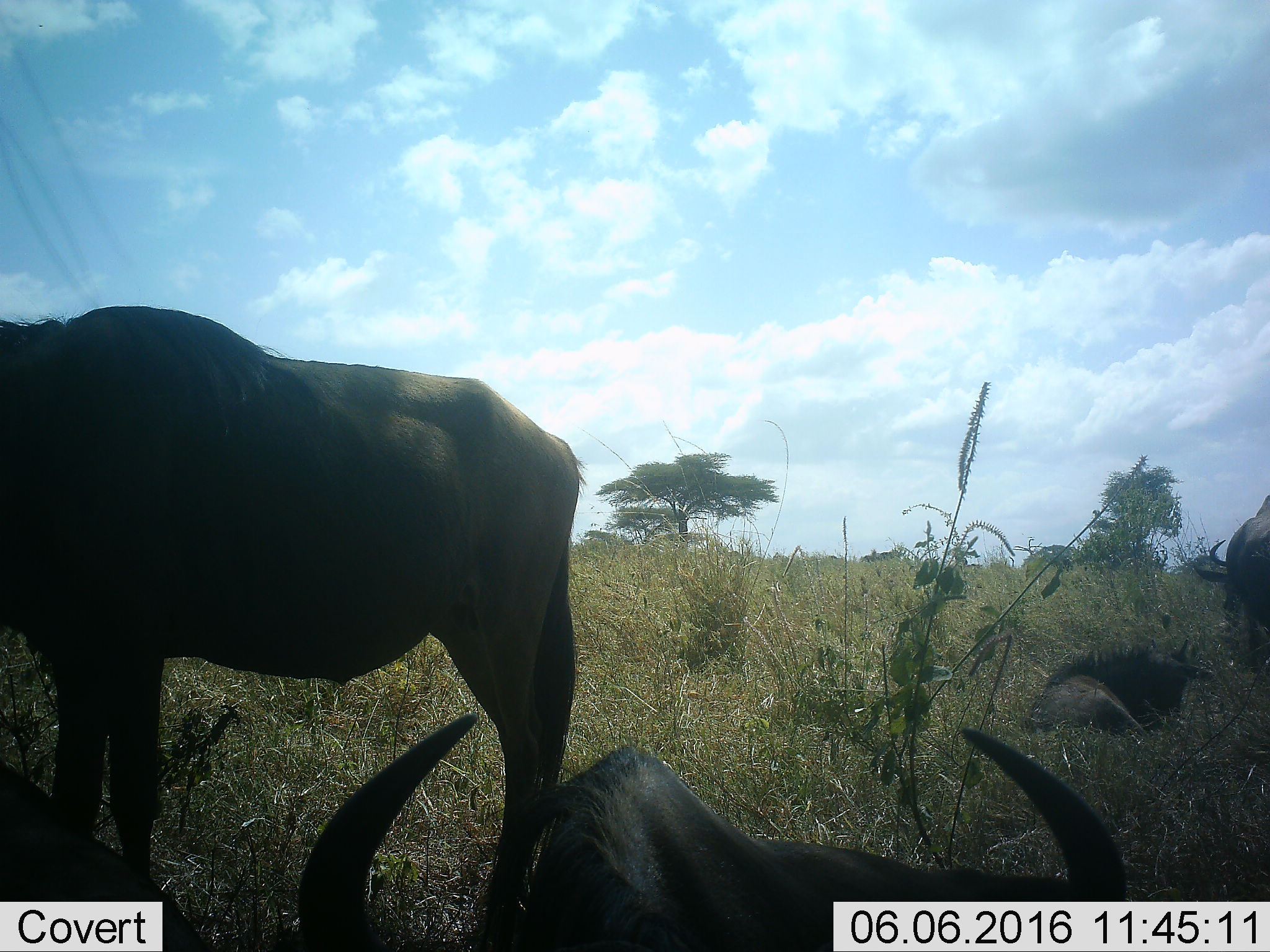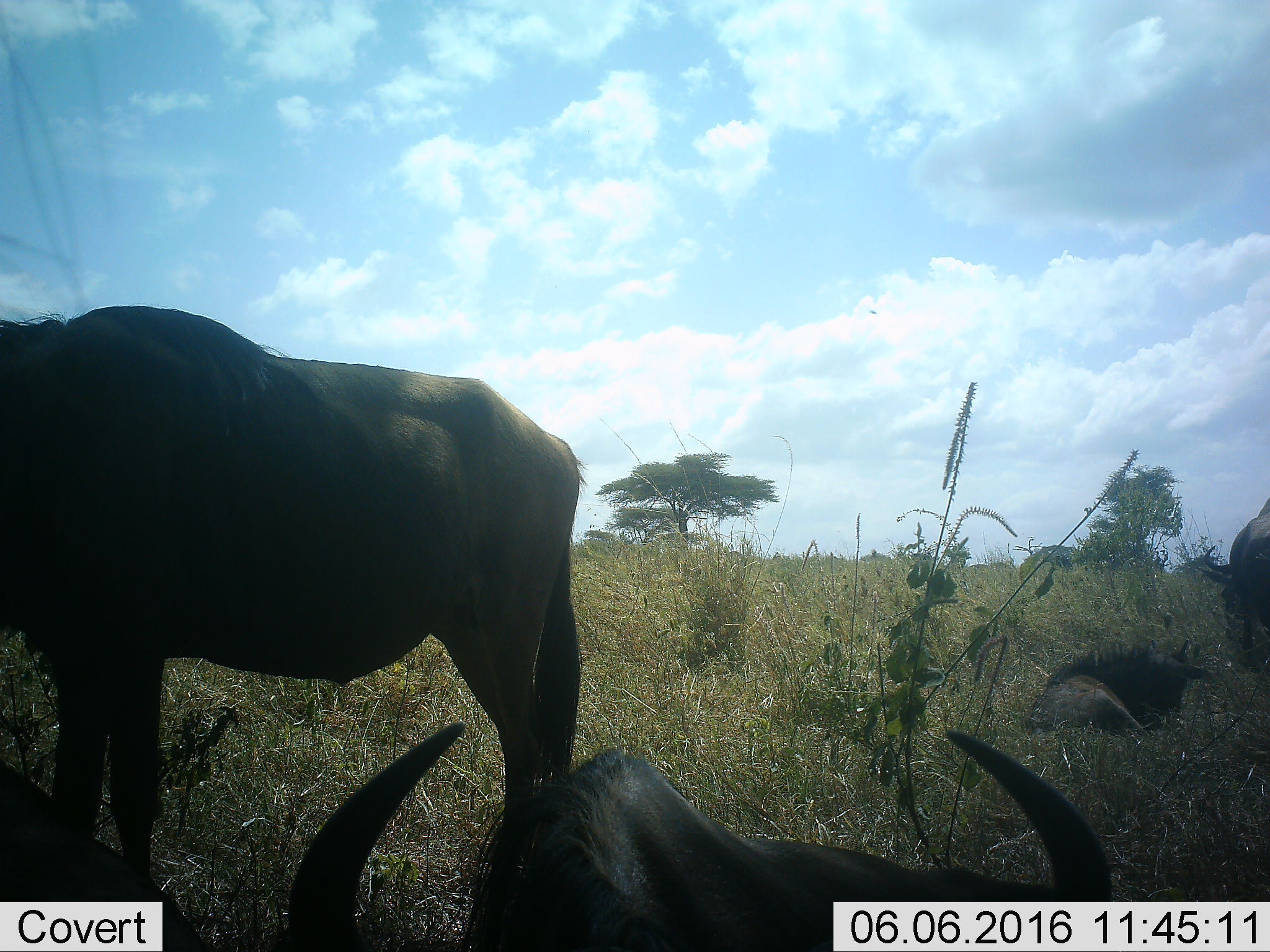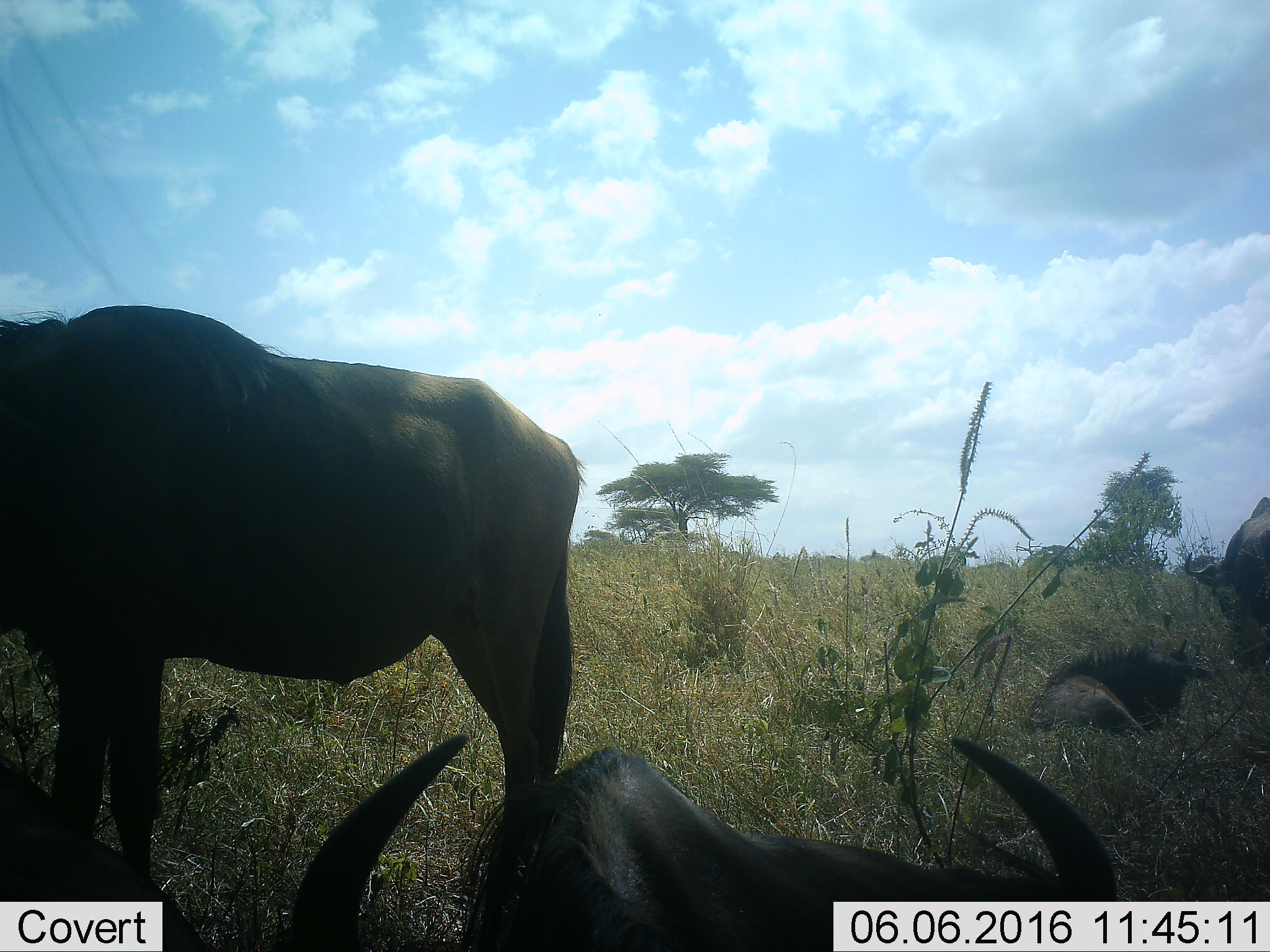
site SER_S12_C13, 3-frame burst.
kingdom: Animalia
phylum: Chordata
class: Mammalia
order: Artiodactyla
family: Bovidae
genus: Connochaetes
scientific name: Connochaetes taurinus taurinus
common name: blue wildebeest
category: wildebeestblue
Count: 4.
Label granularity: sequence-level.